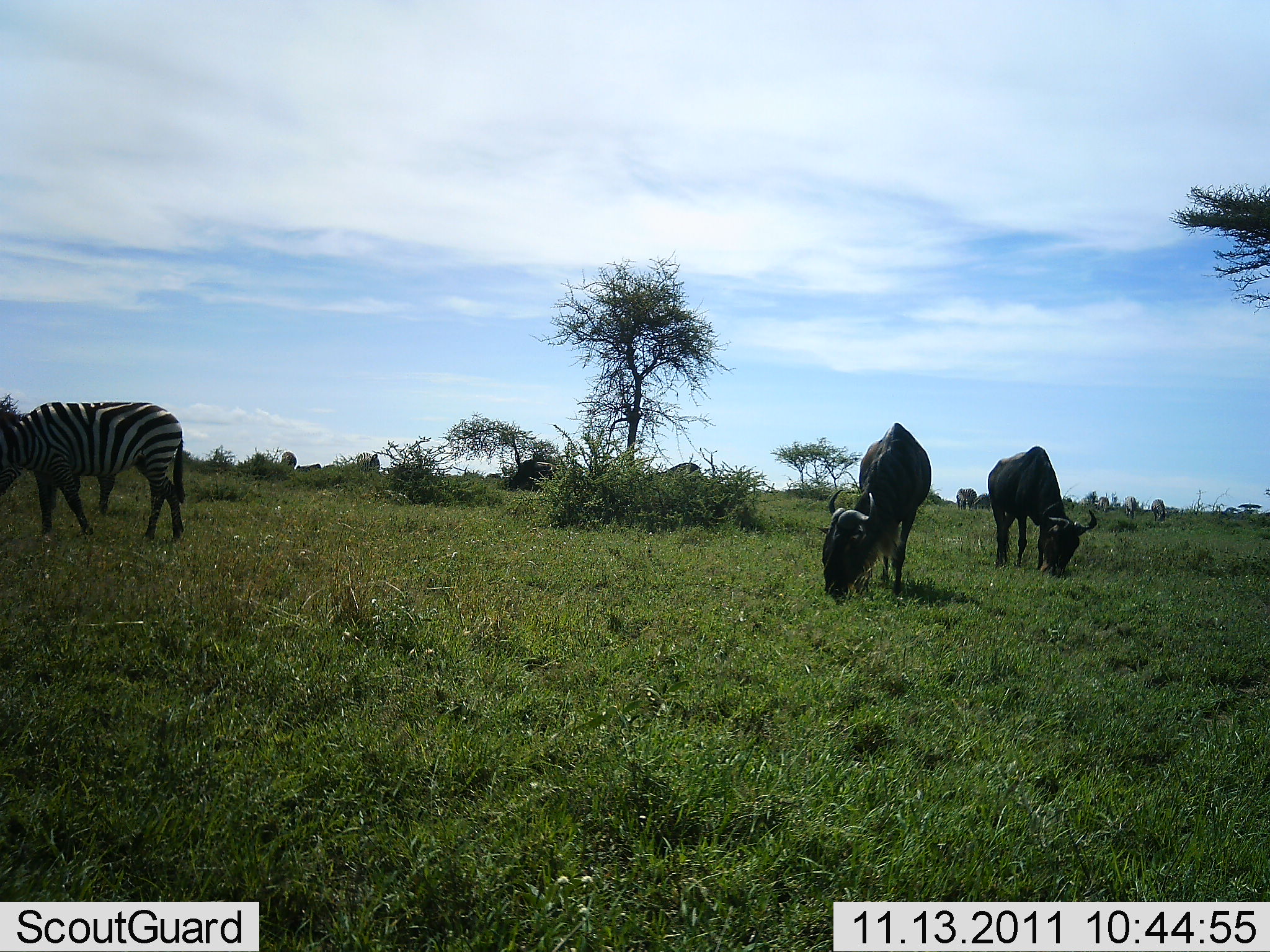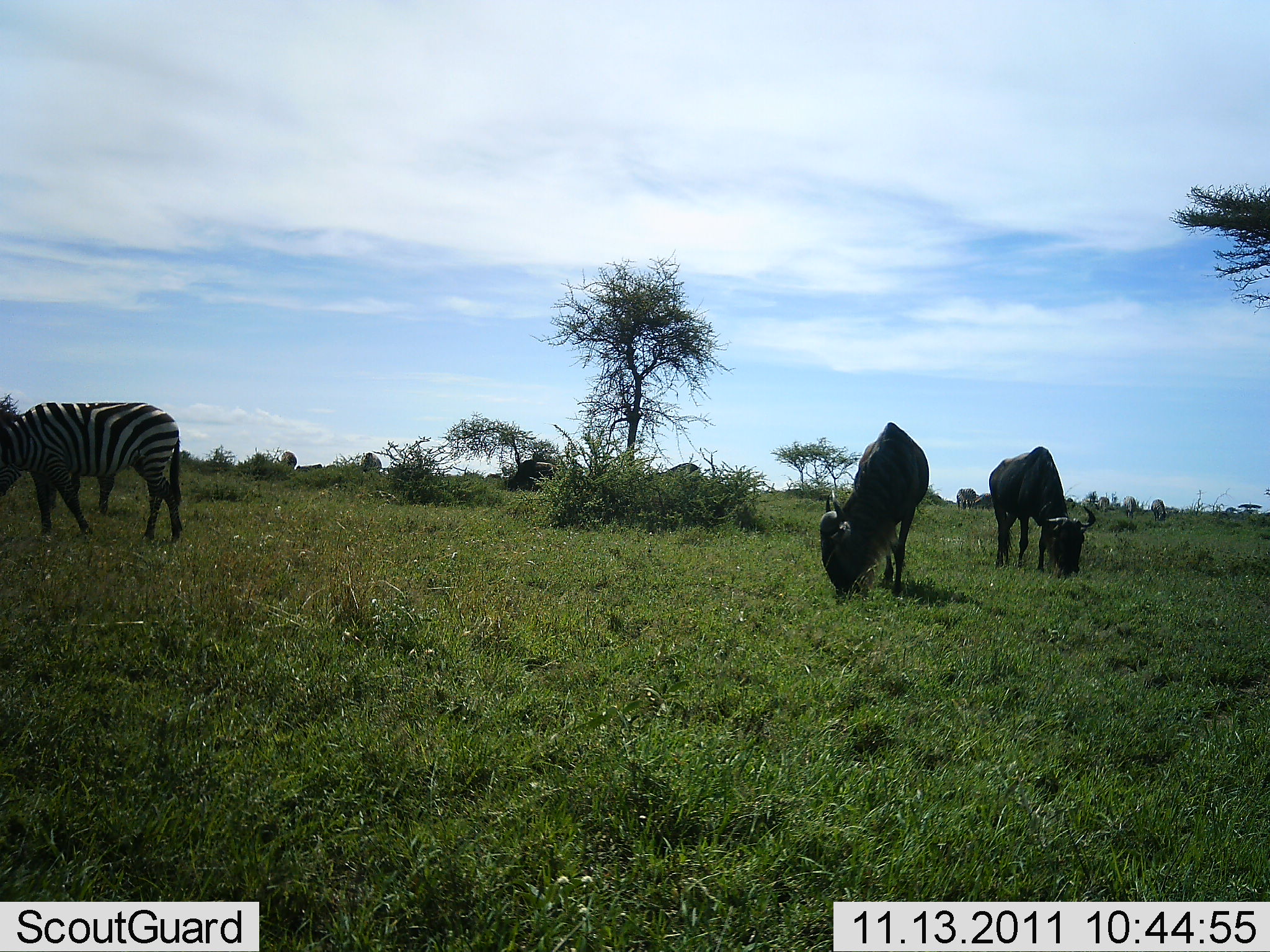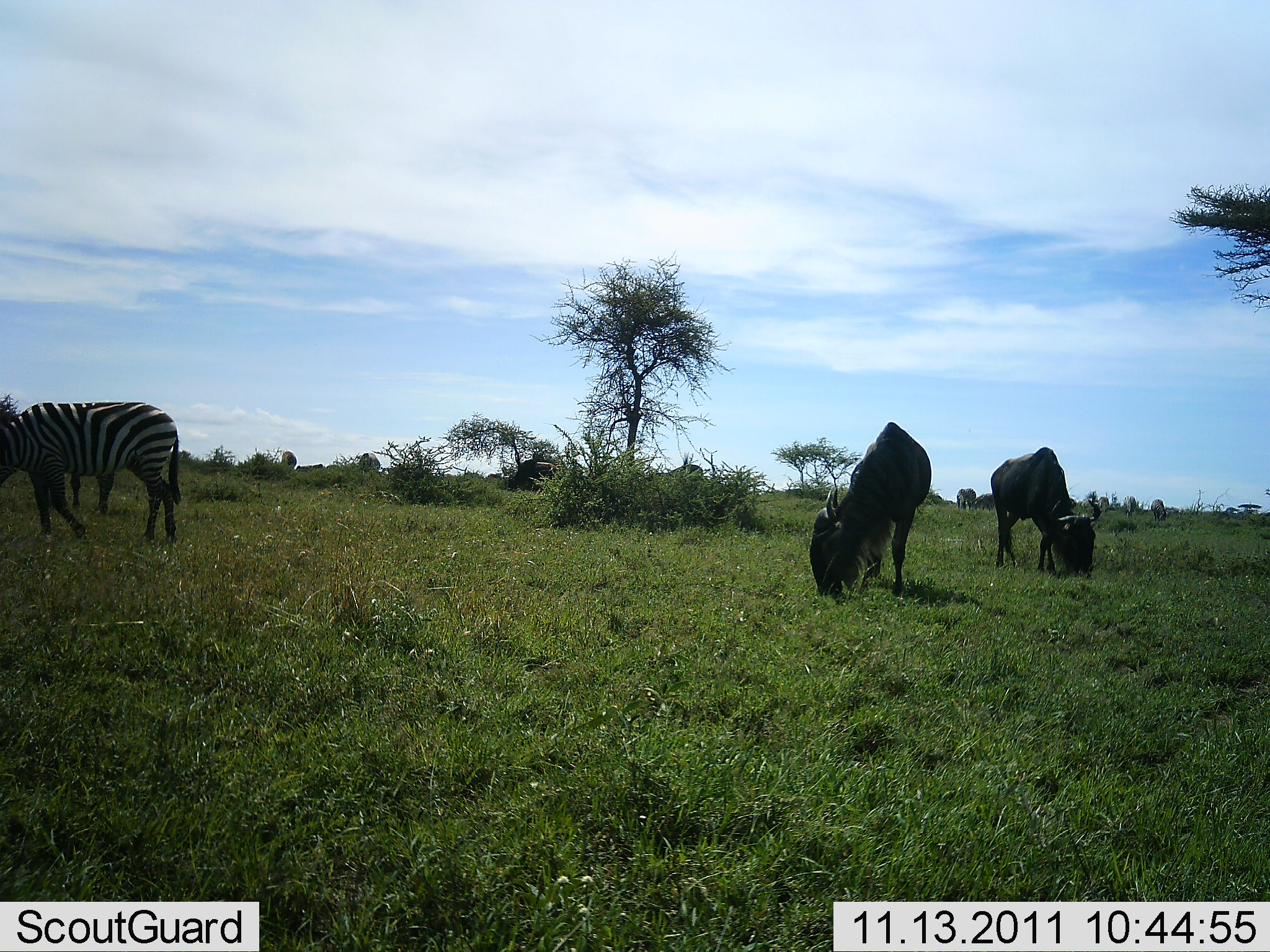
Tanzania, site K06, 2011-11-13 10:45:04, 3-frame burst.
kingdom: Animalia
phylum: Chordata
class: Mammalia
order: Artiodactyla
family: Bovidae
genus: Connochaetes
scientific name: Connochaetes taurinus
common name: blue wildebeest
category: wildebeest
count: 2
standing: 23%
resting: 0%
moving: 0%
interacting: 0%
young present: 0%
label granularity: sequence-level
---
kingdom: Animalia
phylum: Chordata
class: Mammalia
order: Perissodactyla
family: Equidae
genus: Equus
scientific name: Equus quagga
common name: plains zebra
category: zebra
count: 1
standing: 38%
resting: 0%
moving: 8%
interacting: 0%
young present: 0%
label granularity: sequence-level